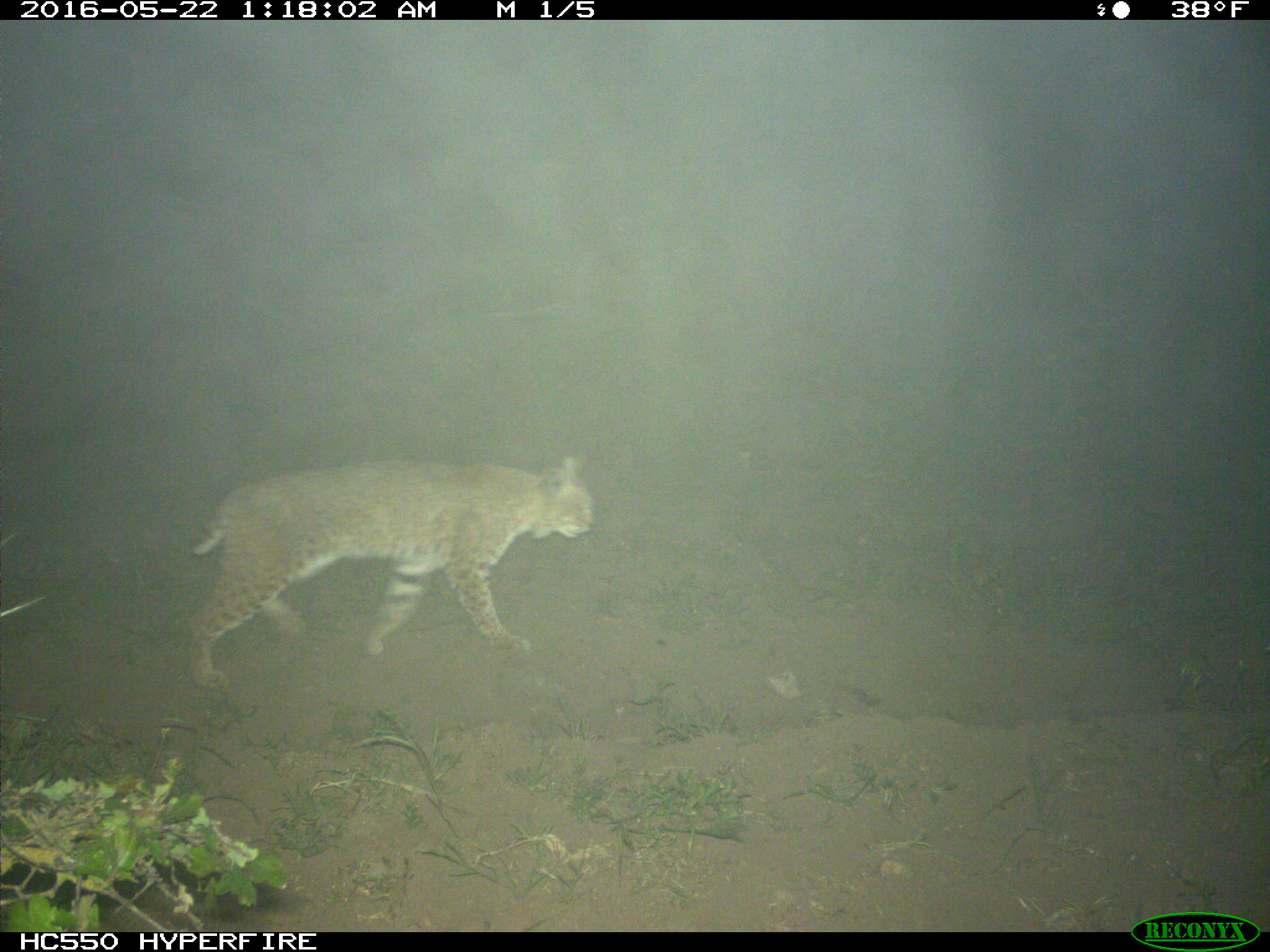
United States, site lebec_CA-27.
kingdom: Animalia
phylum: Chordata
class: Mammalia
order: Carnivora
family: Felidae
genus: Lynx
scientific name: Lynx rufus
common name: bobcat